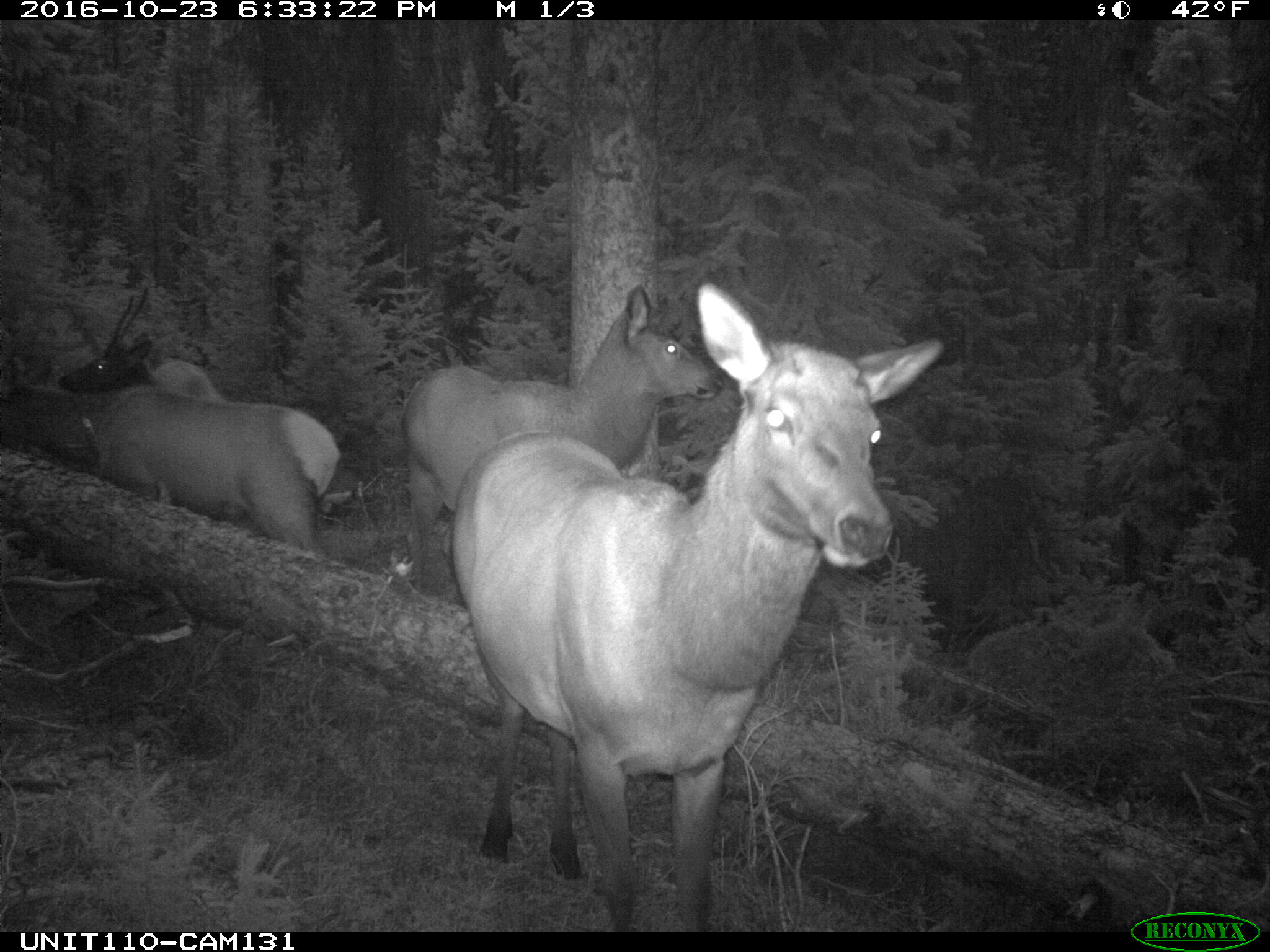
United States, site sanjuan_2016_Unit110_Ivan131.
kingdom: Animalia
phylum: Chordata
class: Mammalia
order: Artiodactyla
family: Cervidae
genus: Cervus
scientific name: Cervus elaphus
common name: red deer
Cervus elaphus (red deer).